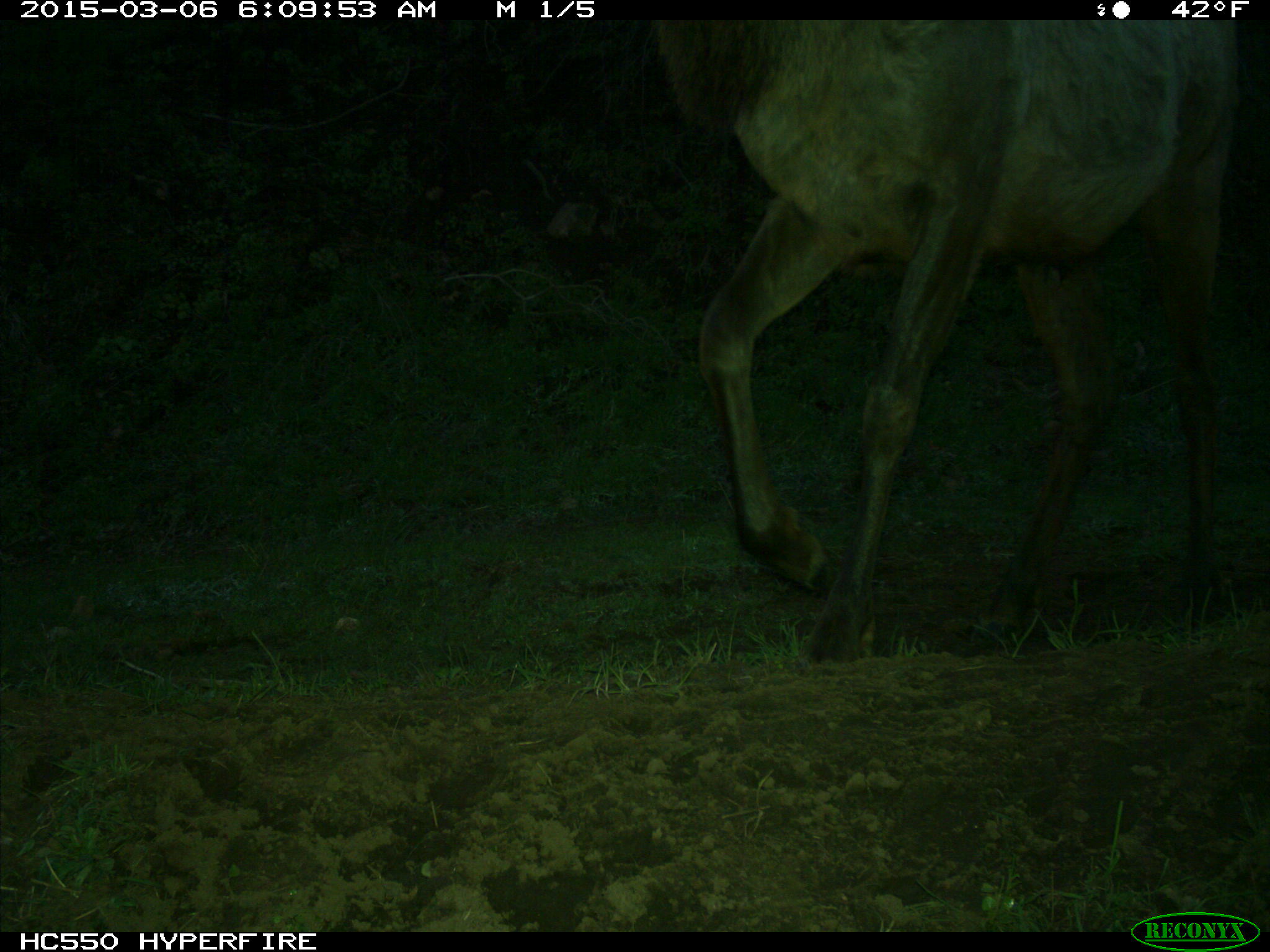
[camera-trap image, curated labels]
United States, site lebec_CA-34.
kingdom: Animalia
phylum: Chordata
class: Mammalia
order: Artiodactyla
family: Cervidae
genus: Cervus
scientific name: Cervus canadensis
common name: elk